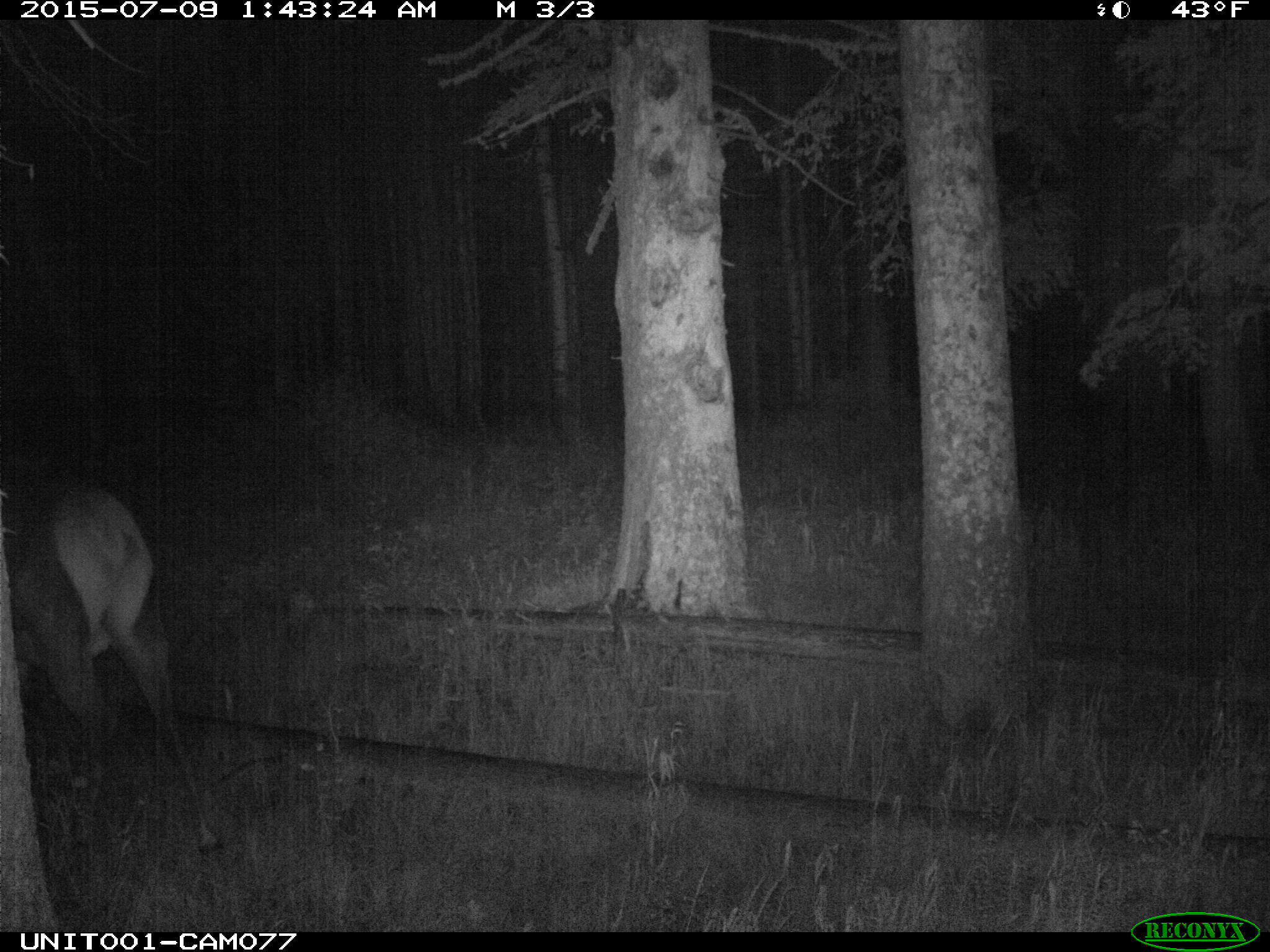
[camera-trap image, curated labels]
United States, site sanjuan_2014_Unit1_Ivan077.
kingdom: Animalia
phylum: Chordata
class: Mammalia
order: Artiodactyla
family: Cervidae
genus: Cervus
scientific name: Cervus elaphus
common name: red deer